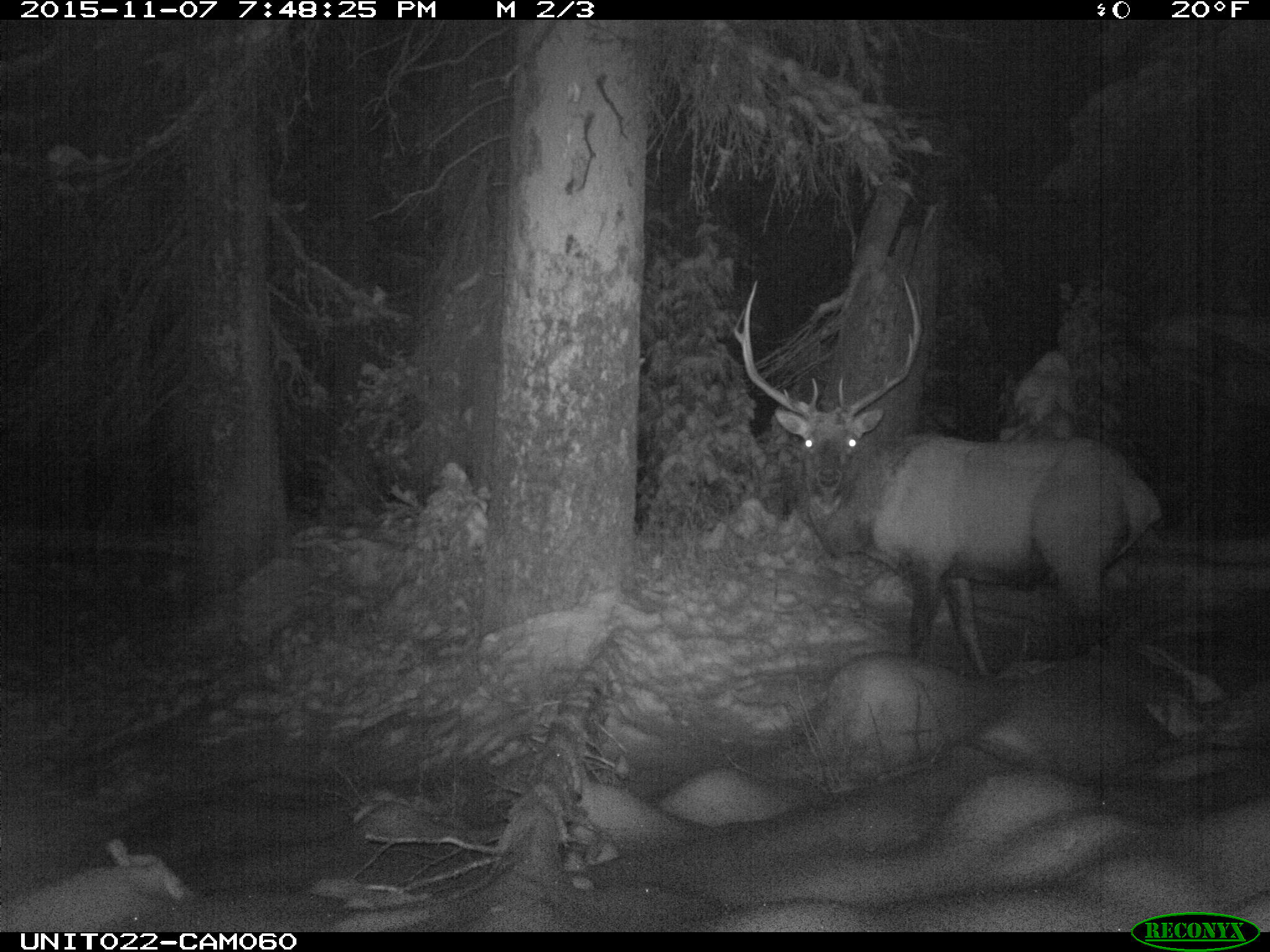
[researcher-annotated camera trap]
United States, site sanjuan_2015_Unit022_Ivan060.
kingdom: Animalia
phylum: Chordata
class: Mammalia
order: Artiodactyla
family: Cervidae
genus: Cervus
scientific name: Cervus elaphus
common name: red deer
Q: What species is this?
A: Cervus elaphus (red deer).